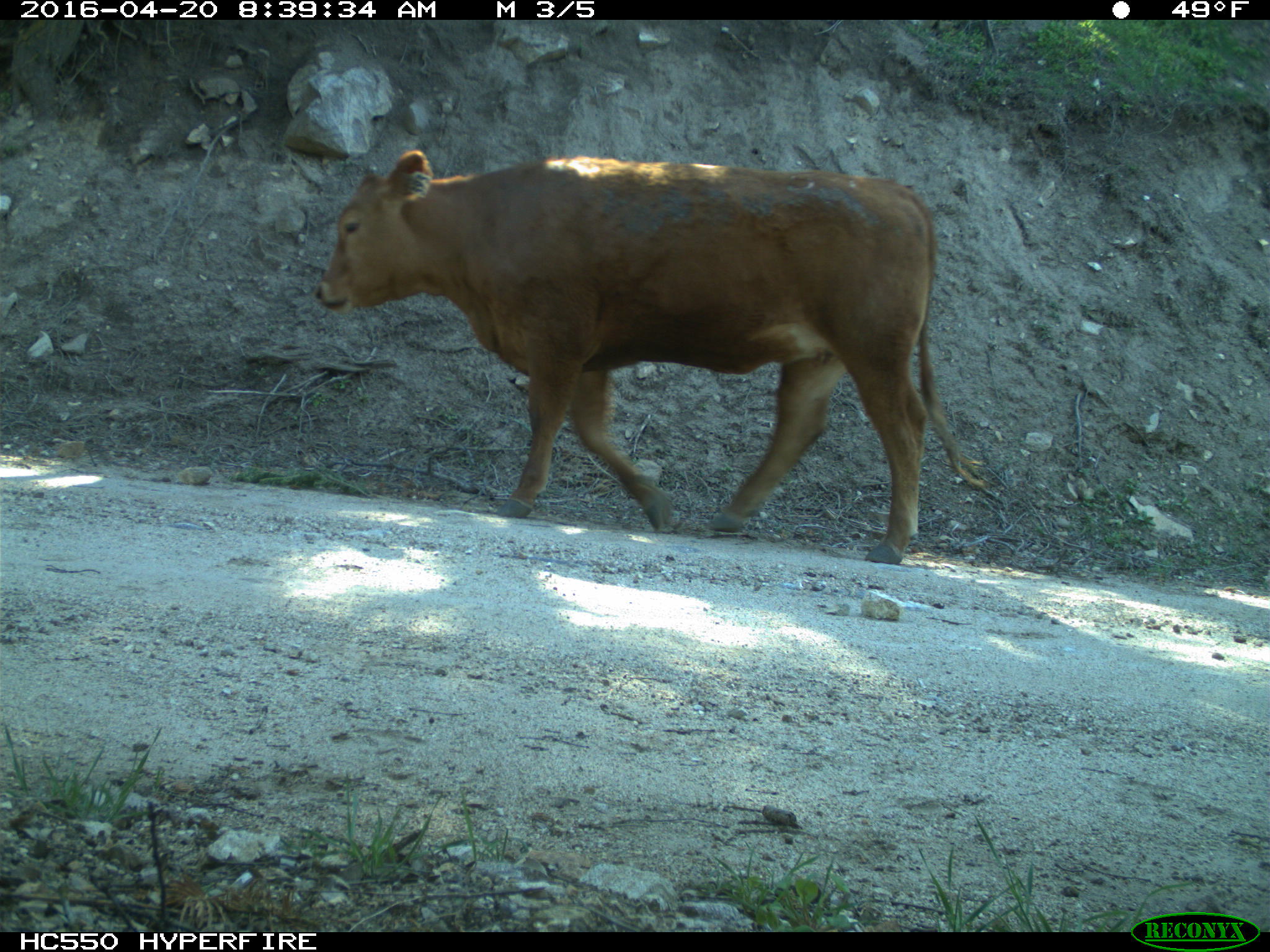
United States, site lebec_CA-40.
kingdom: Animalia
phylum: Chordata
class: Mammalia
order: Artiodactyla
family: Bovidae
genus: Bos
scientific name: Bos taurus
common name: domestic cow